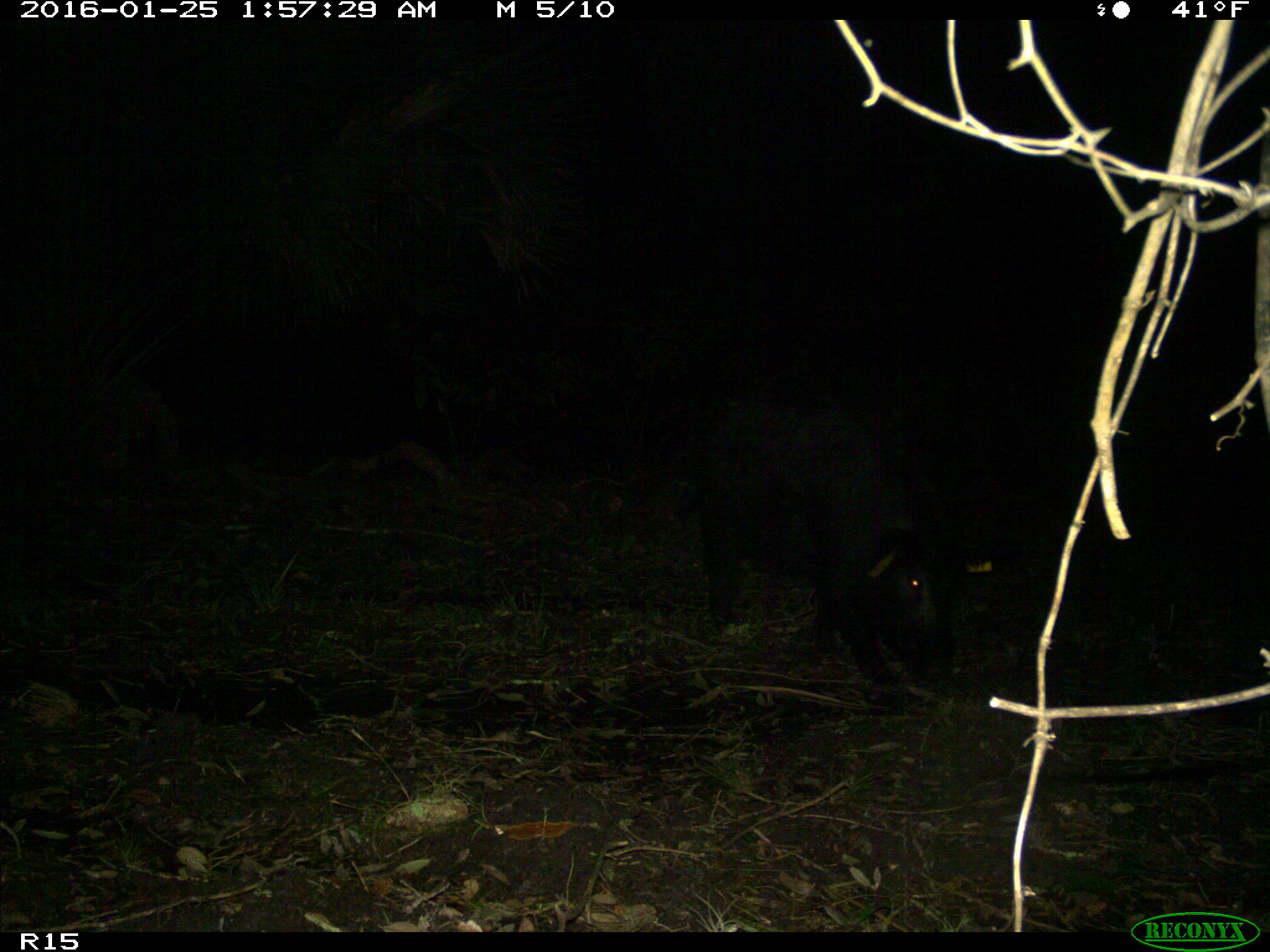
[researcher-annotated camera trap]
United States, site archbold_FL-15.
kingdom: Animalia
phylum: Chordata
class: Mammalia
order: Artiodactyla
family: Suidae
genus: Sus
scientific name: Sus scrofa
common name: wild boar